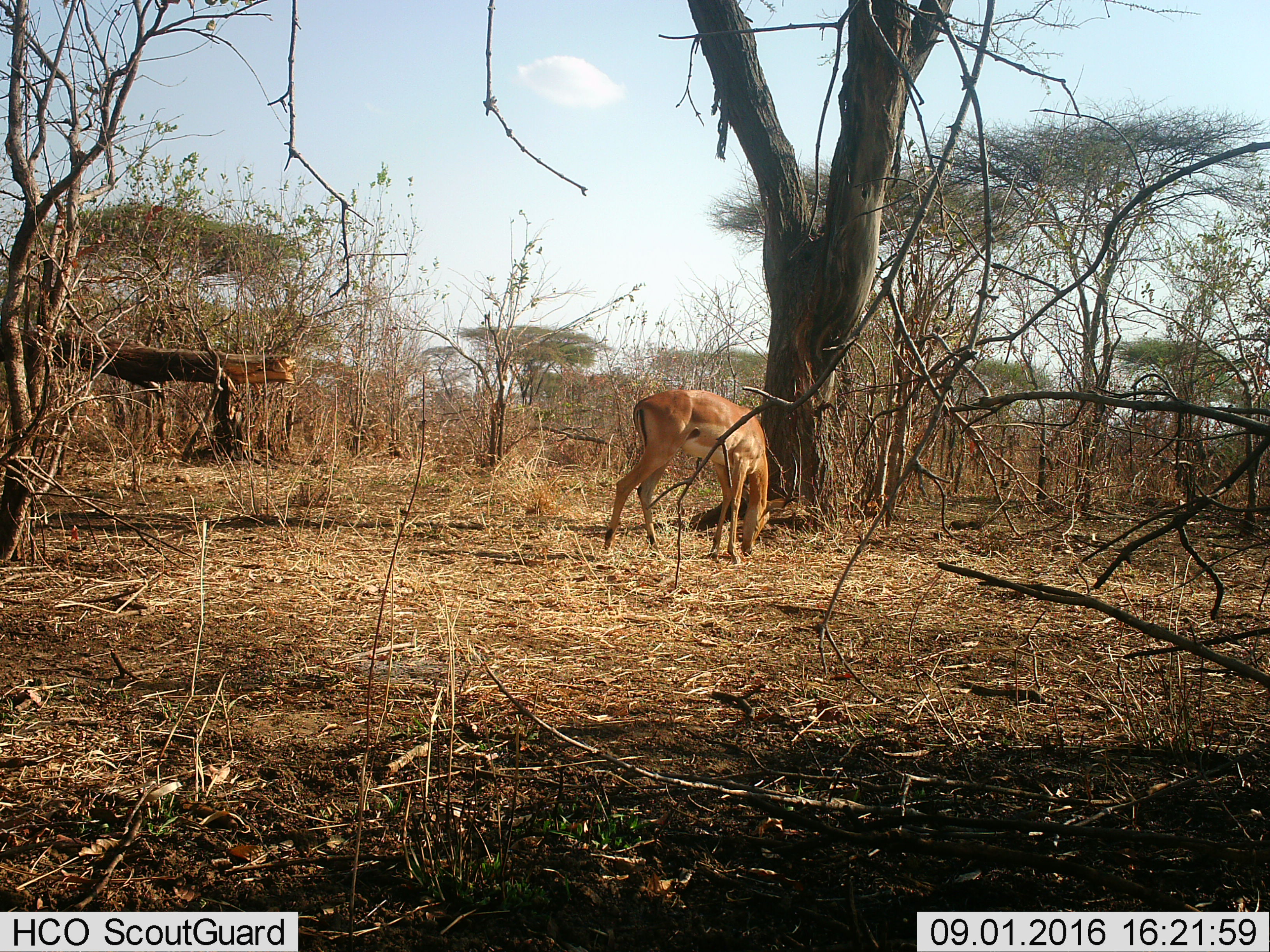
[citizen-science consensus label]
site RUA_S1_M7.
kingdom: Animalia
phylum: Chordata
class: Mammalia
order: Artiodactyla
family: Bovidae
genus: Aepyceros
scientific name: Aepyceros melampus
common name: impala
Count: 1.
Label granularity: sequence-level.